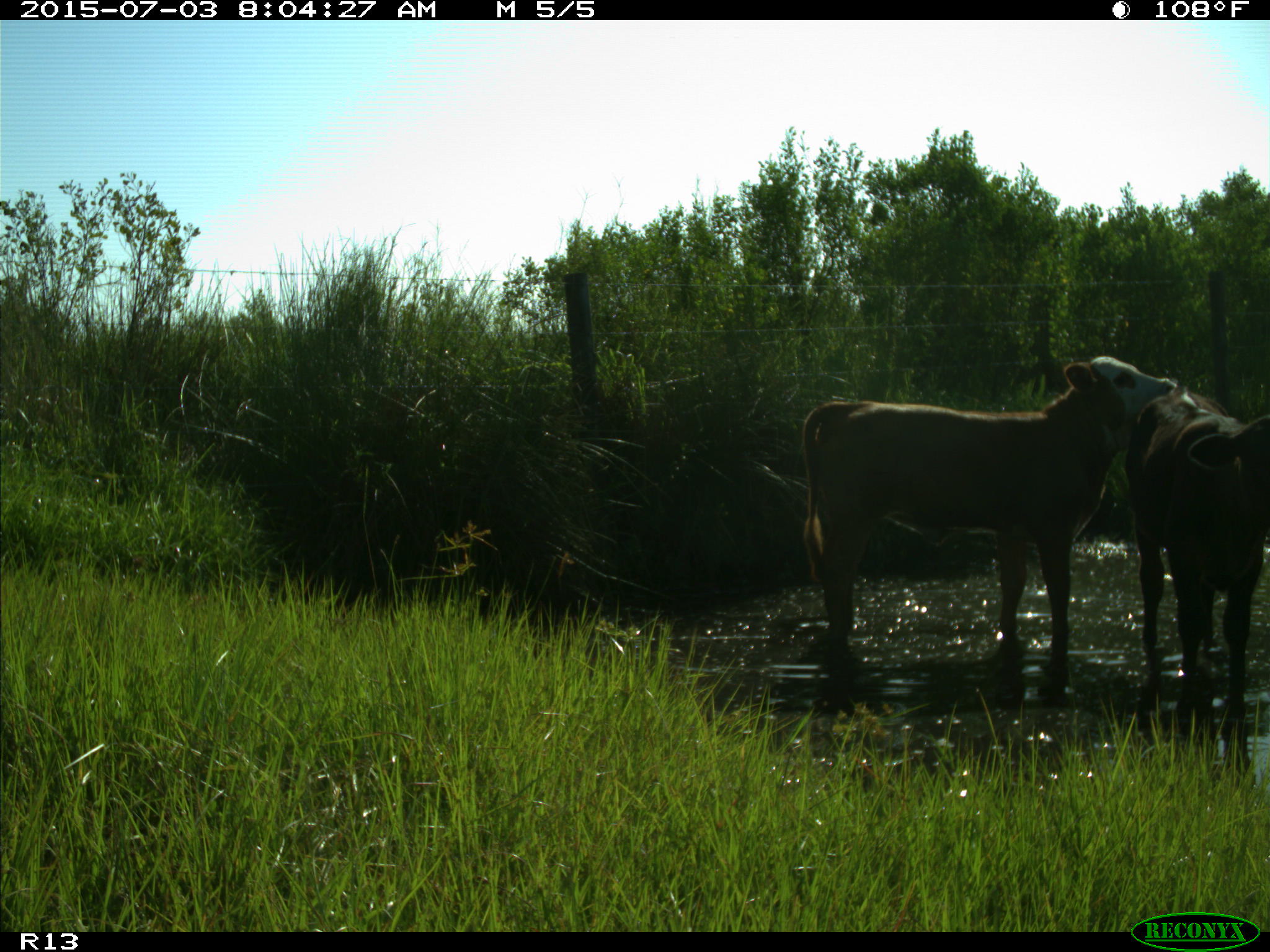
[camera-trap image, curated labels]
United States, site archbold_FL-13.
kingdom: Animalia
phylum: Chordata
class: Mammalia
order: Artiodactyla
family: Bovidae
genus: Bos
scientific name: Bos taurus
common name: domestic cow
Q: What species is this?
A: Bos taurus (domestic cow).